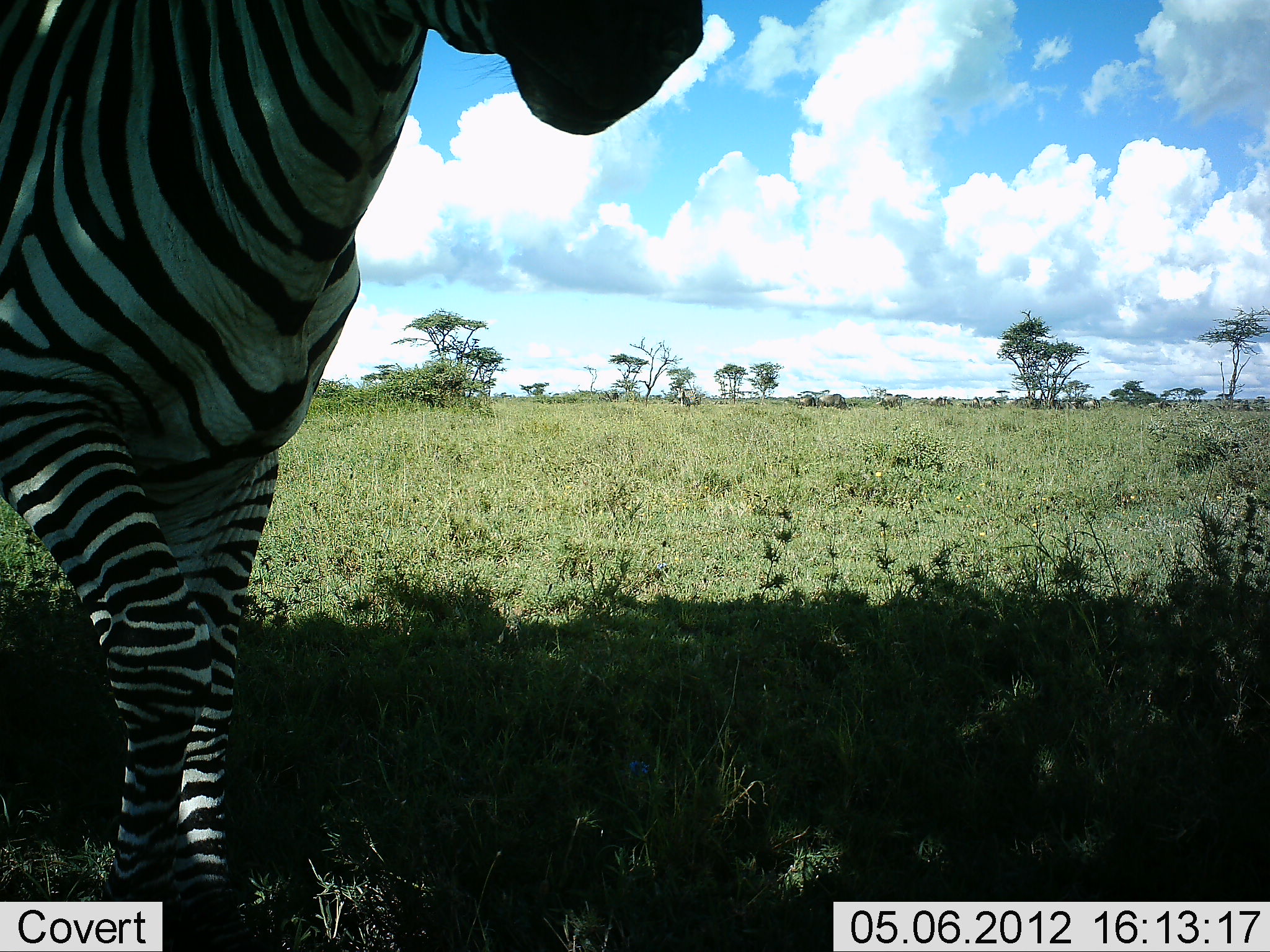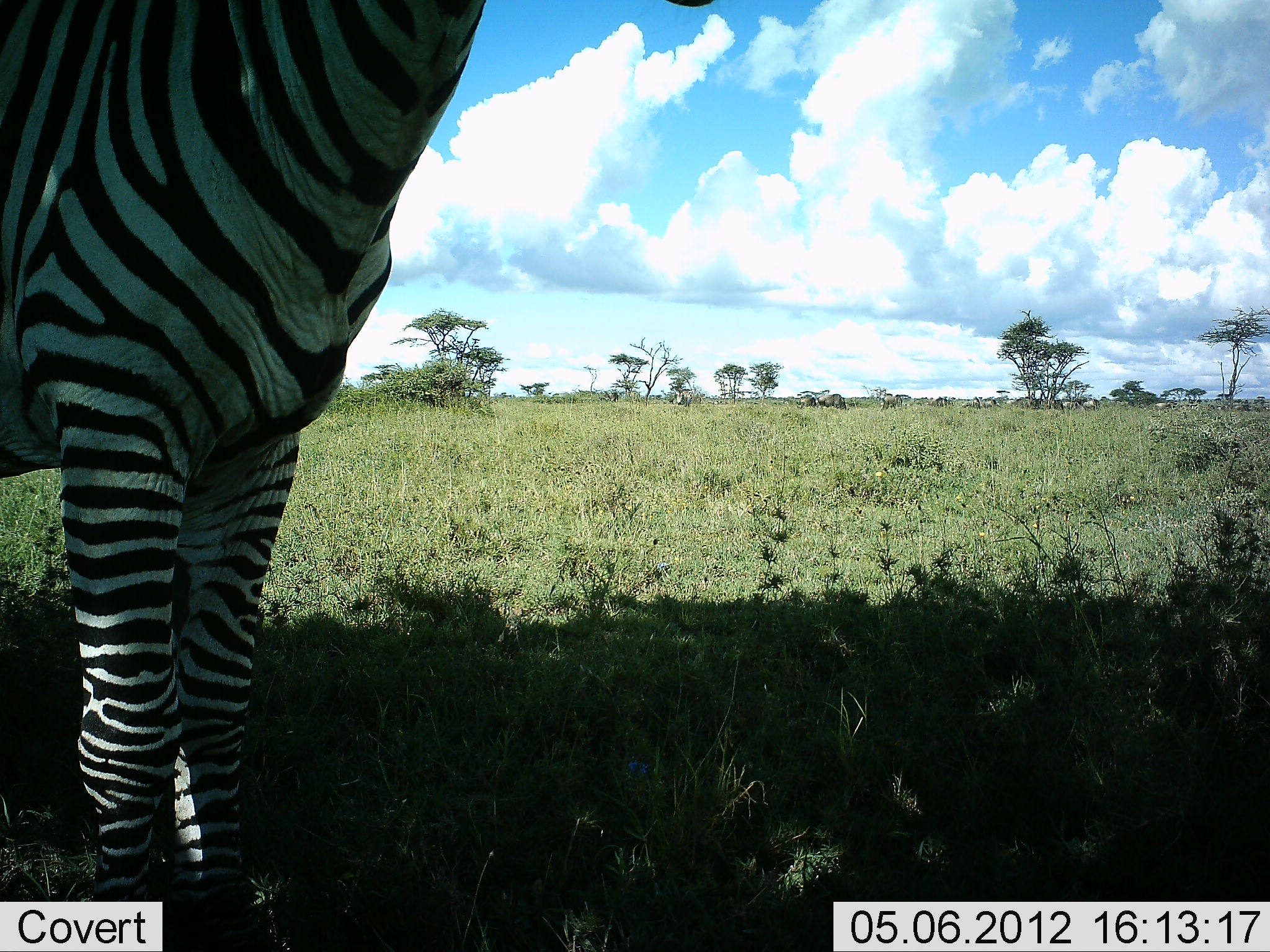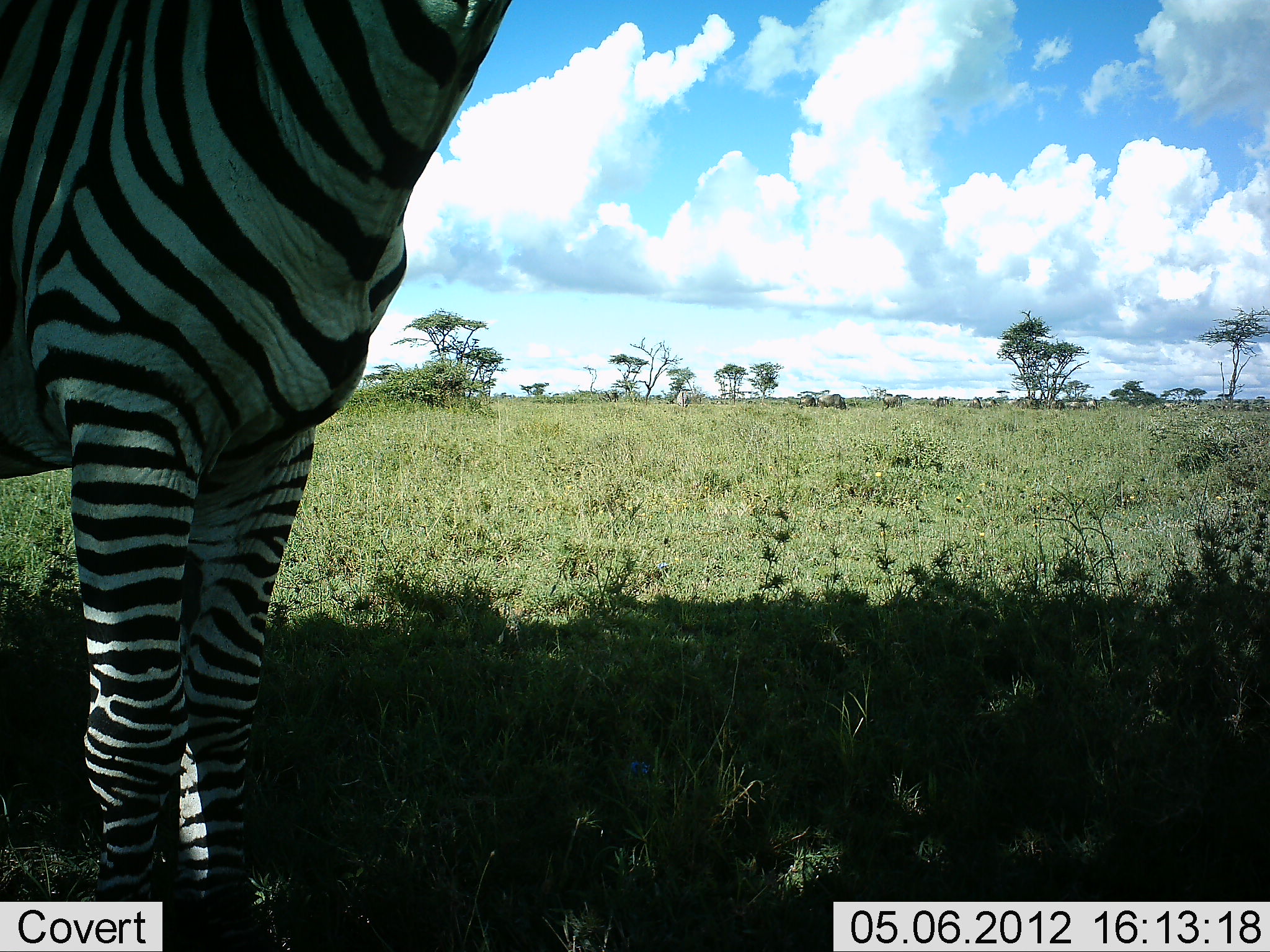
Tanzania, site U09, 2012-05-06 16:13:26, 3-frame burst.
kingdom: Animalia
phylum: Chordata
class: Mammalia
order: Perissodactyla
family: Equidae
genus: Equus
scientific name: Equus quagga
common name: plains zebra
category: zebra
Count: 1.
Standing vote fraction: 100%.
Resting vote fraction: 0%.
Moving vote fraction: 9%.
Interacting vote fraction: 0%.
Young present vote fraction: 0%.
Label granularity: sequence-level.